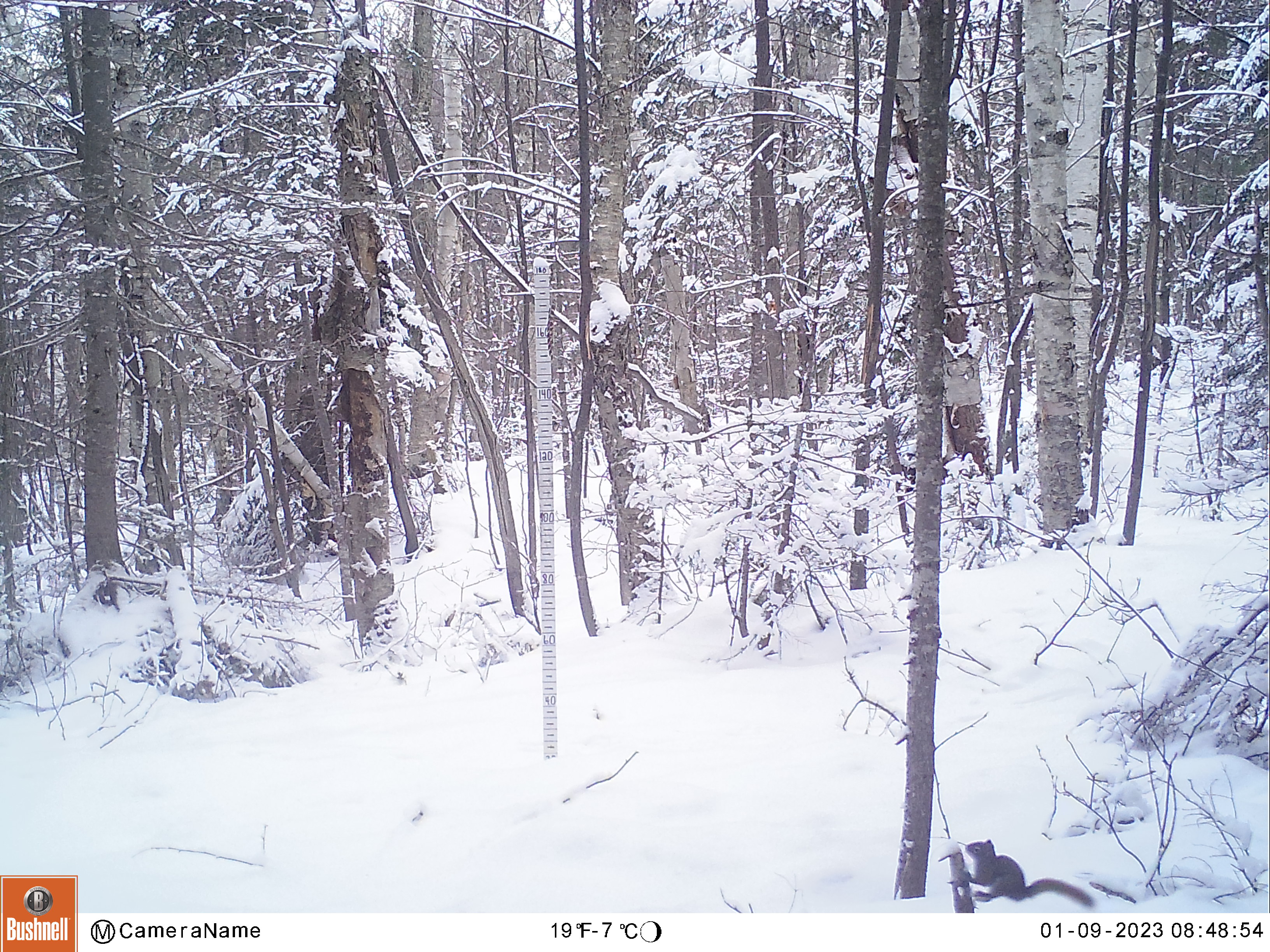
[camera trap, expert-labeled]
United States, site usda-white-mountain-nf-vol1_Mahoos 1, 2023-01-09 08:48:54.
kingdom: Animalia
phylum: Chordata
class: Mammalia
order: Rodentia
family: Sciuridae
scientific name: Sciuridae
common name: squirrel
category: squirrel sp.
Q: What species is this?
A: Squirrel sp. (squirrel) (Sciuridae).